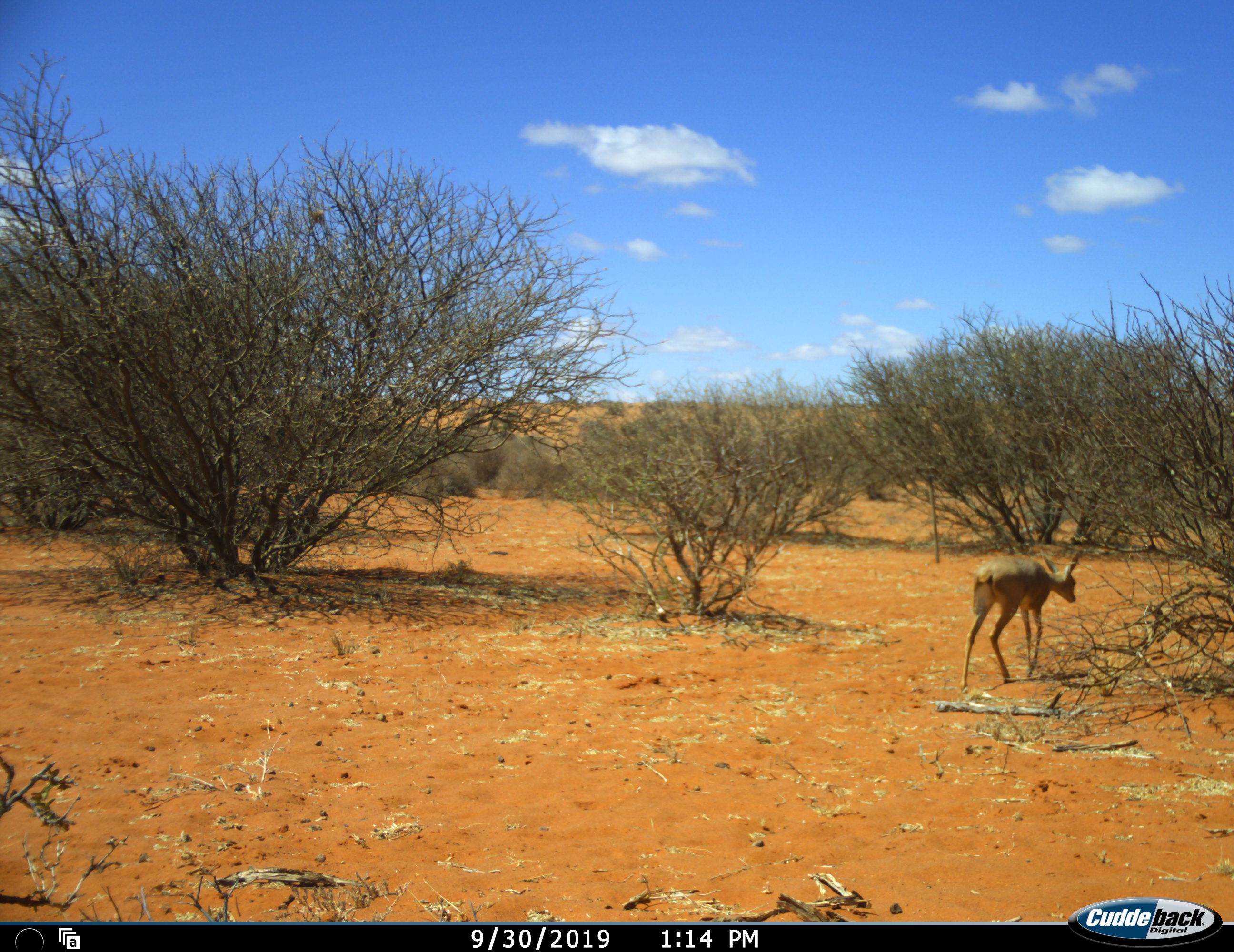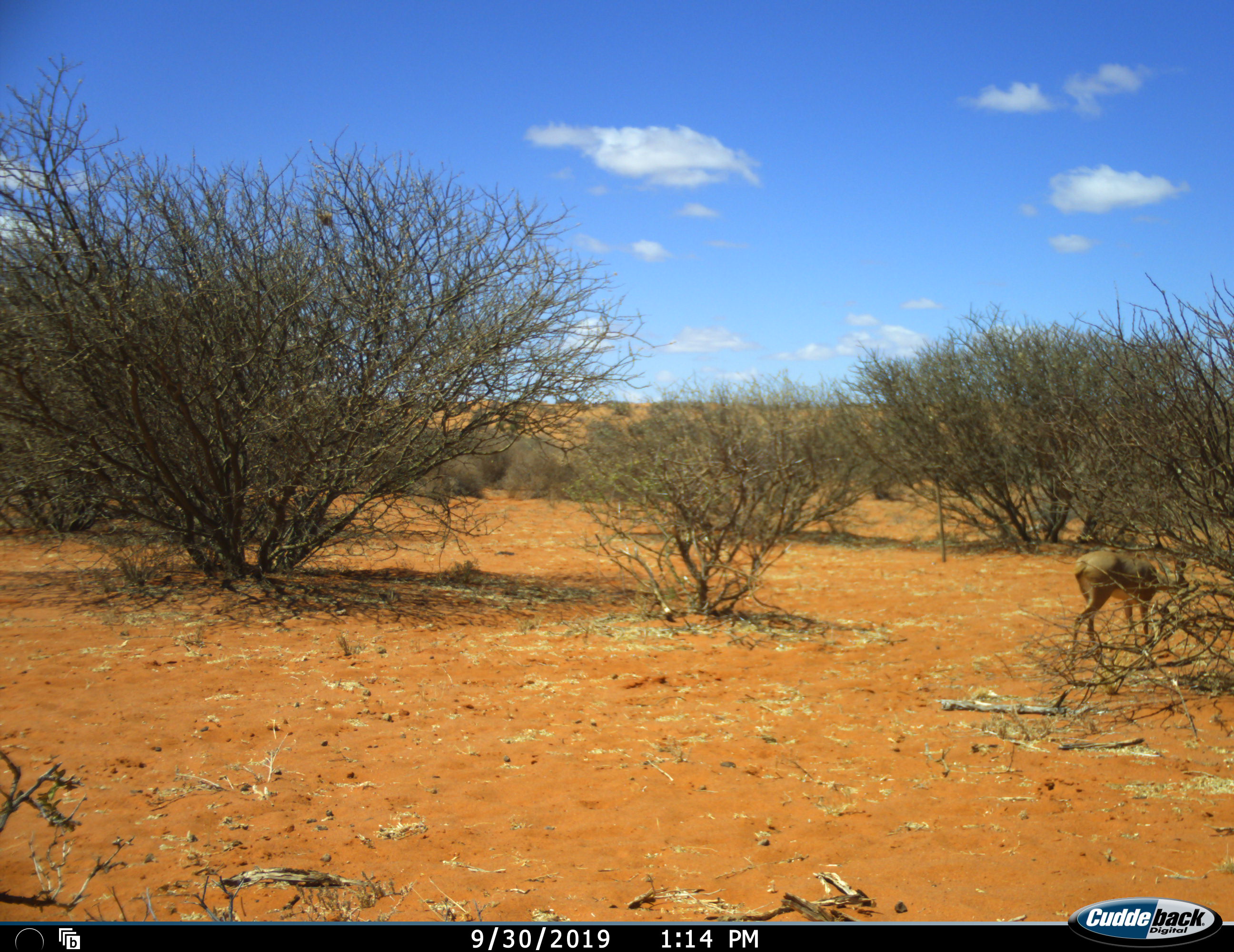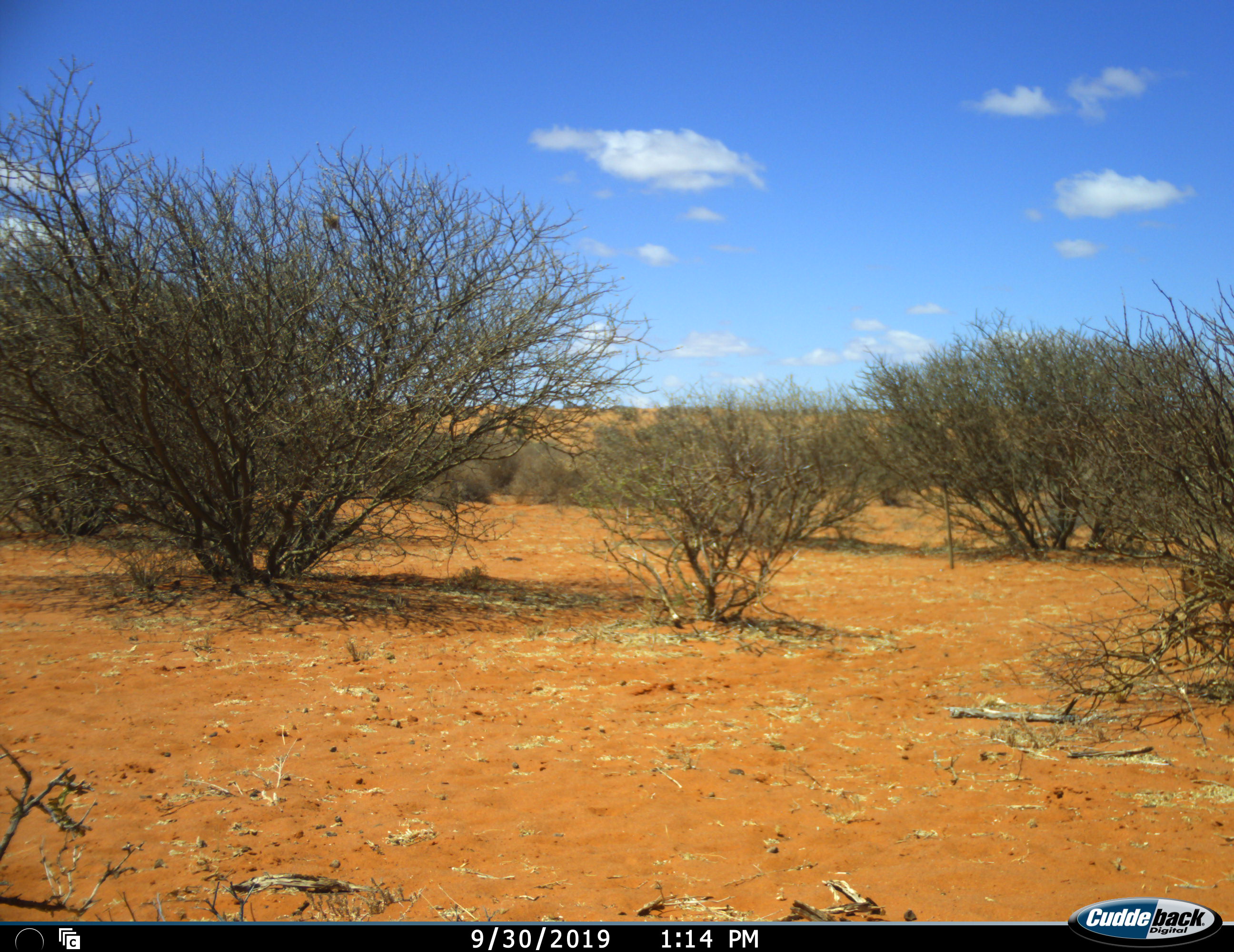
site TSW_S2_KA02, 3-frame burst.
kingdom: Animalia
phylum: Chordata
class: Mammalia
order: Artiodactyla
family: Bovidae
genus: Raphicerus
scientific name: Raphicerus campestris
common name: steenbok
Steenbok (Raphicerus campestris), count 1. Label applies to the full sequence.